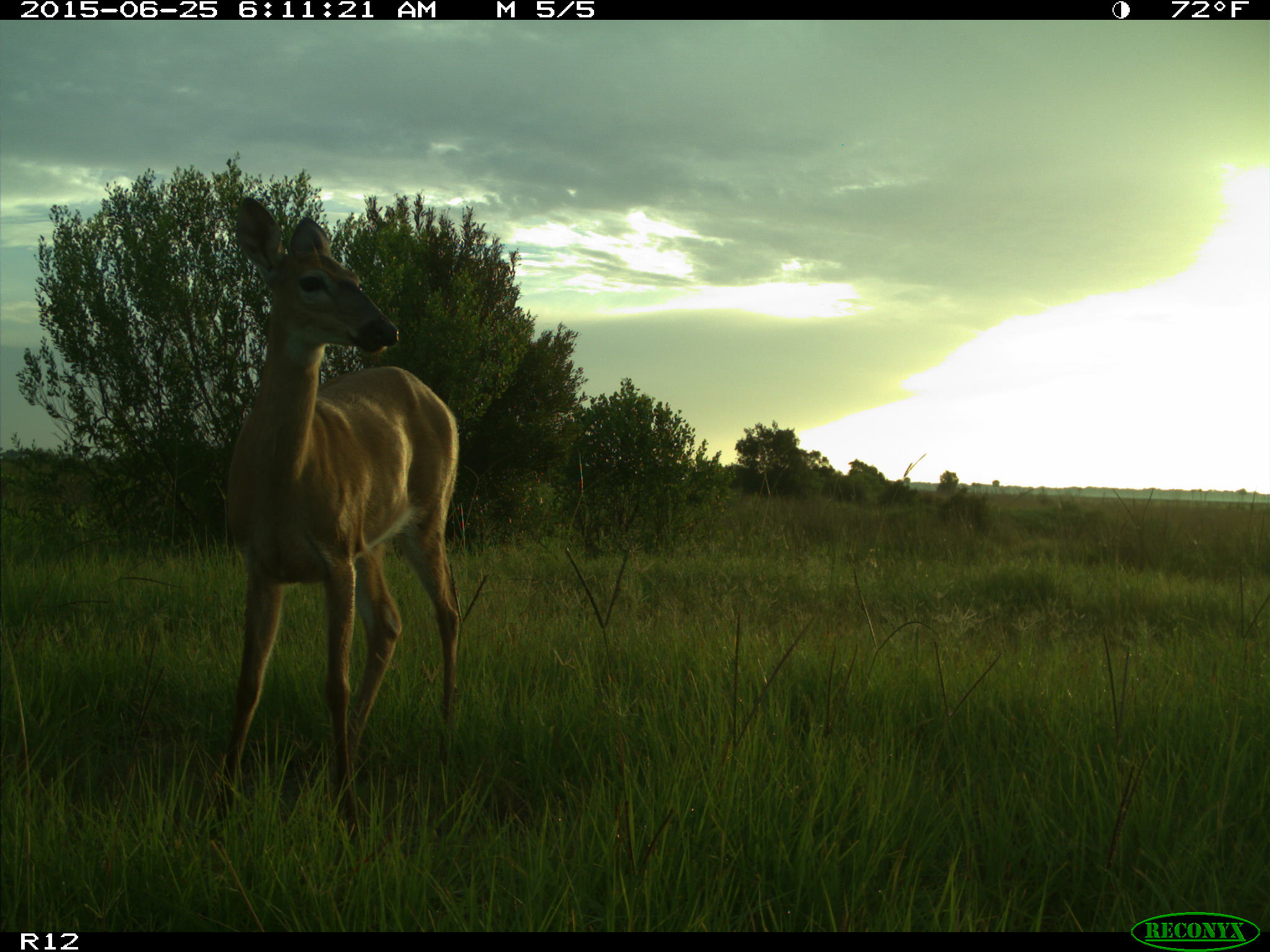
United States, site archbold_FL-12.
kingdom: Animalia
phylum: Chordata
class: Mammalia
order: Artiodactyla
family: Cervidae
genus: Odocoileus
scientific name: Odocoileus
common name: deer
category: unidentified deer